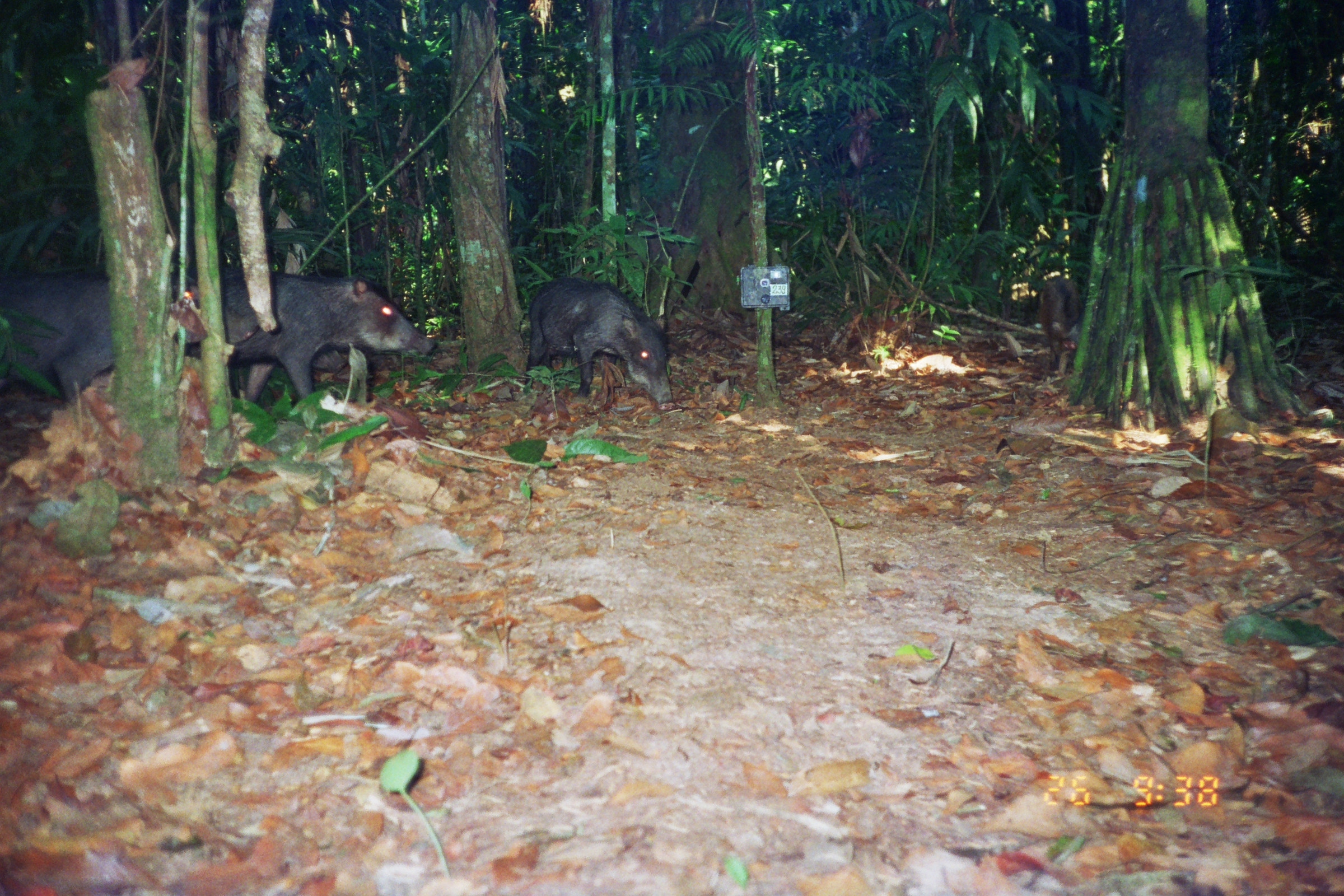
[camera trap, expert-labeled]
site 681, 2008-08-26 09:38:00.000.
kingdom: Animalia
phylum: Chordata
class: Mammalia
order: Artiodactyla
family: Tayassuidae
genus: Tayassu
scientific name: Tayassu pecari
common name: white-lipped peccary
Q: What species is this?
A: Tayassu pecari (white-lipped peccary).